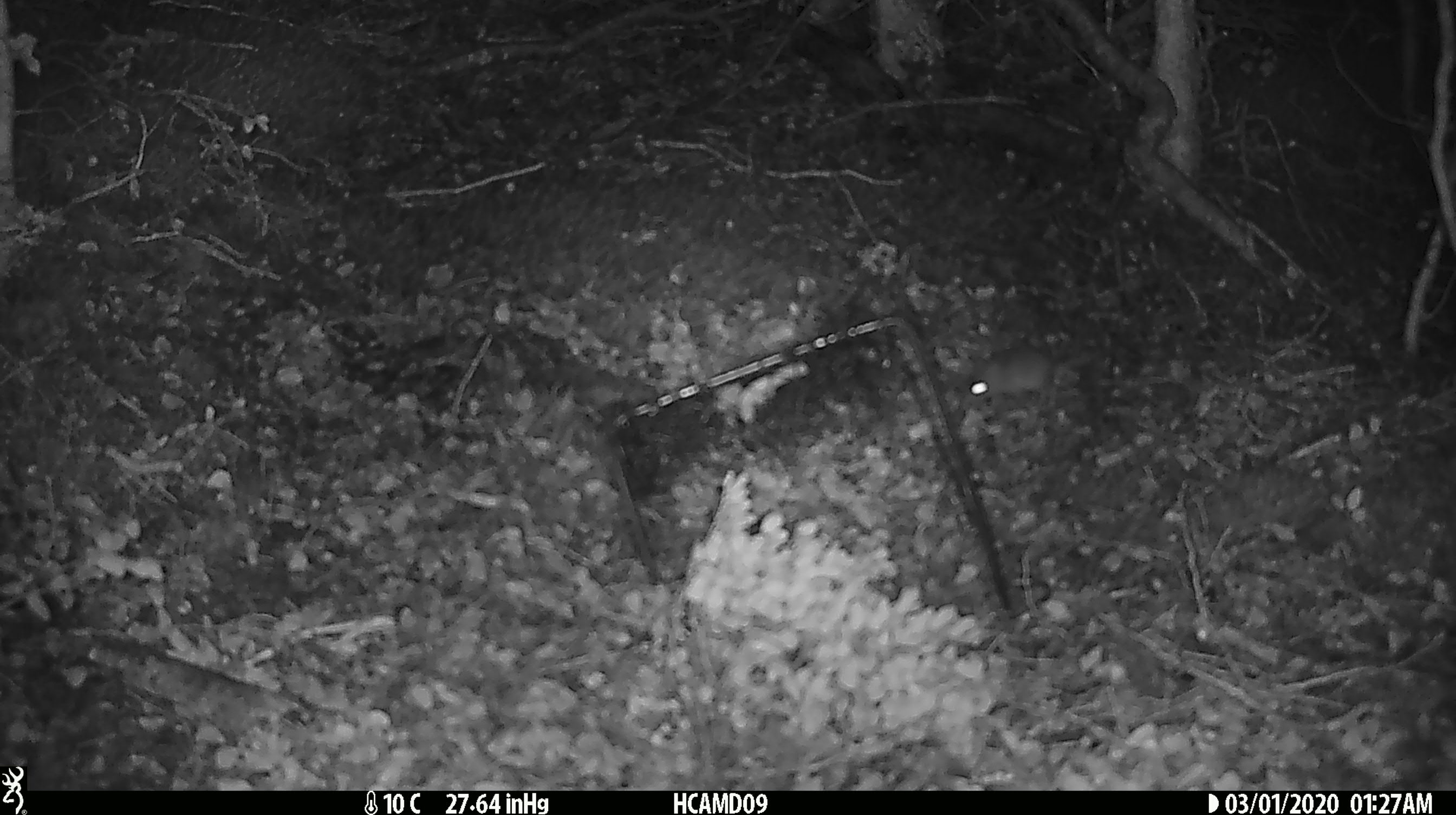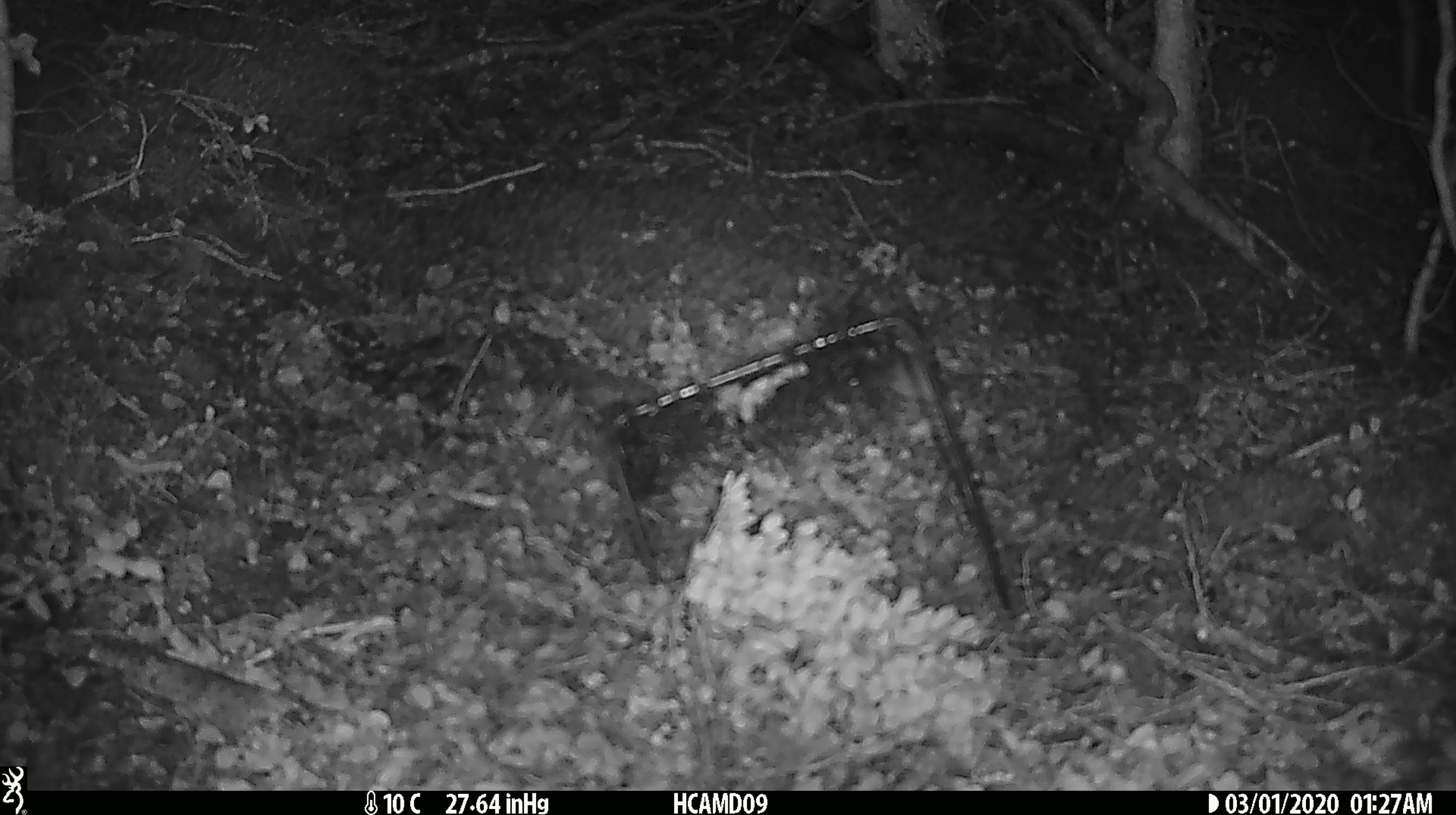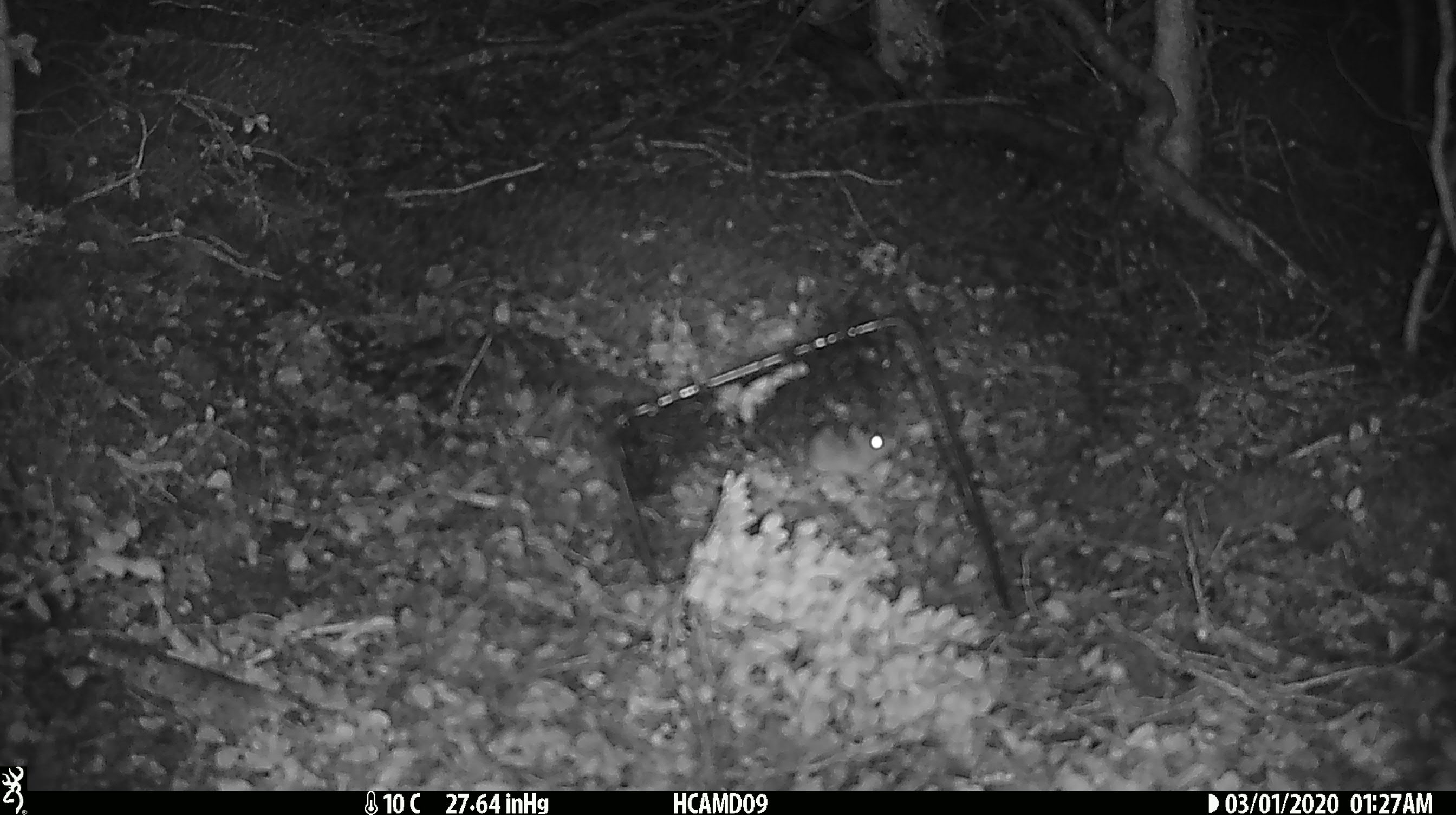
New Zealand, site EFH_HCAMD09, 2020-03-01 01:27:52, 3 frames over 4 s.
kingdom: Animalia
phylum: Chordata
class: Mammalia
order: Rodentia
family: Muridae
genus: Mus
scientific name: Mus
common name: mouse